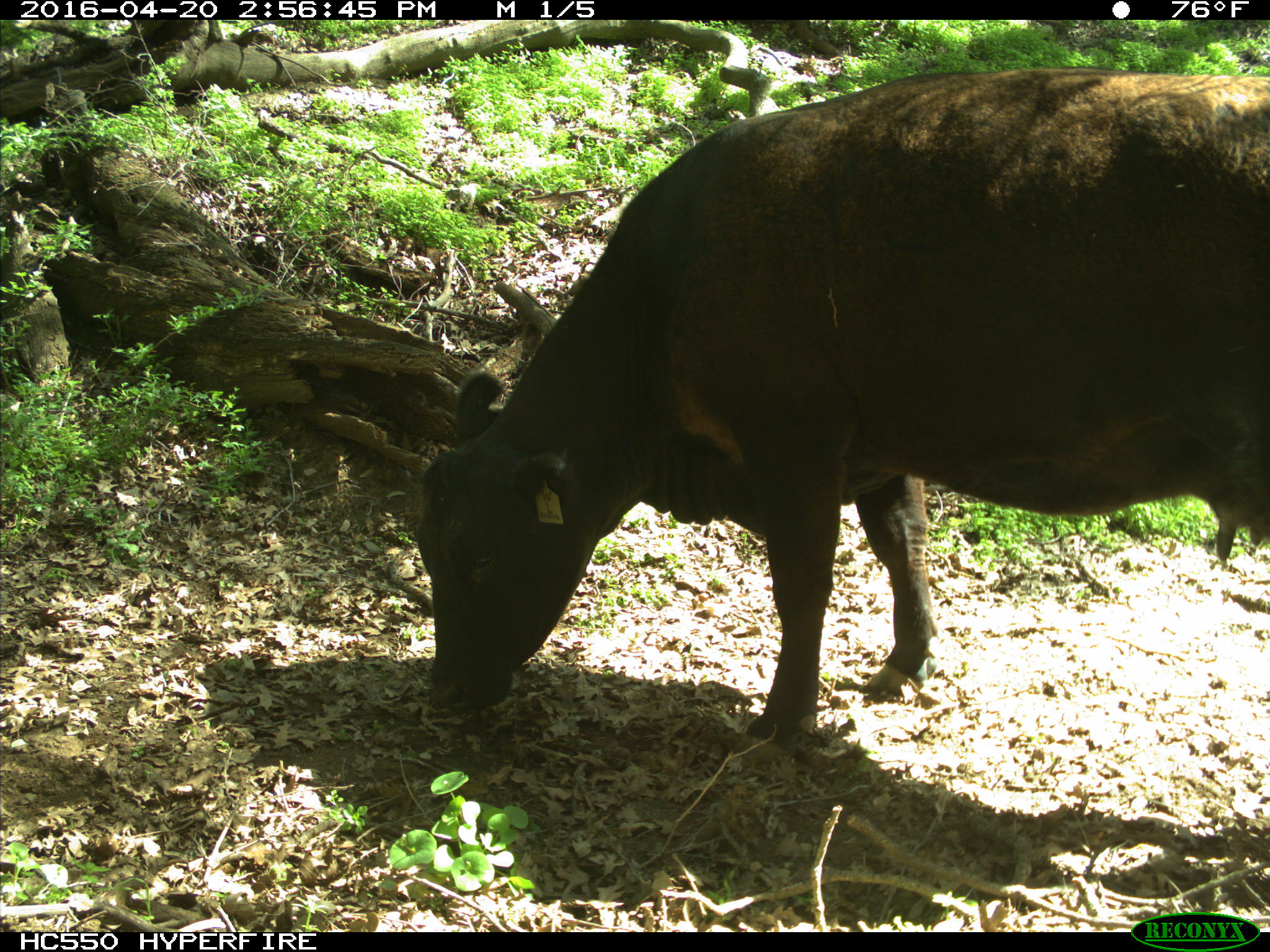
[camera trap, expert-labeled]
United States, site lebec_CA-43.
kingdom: Animalia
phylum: Chordata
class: Mammalia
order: Artiodactyla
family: Bovidae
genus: Bos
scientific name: Bos taurus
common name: domestic cow